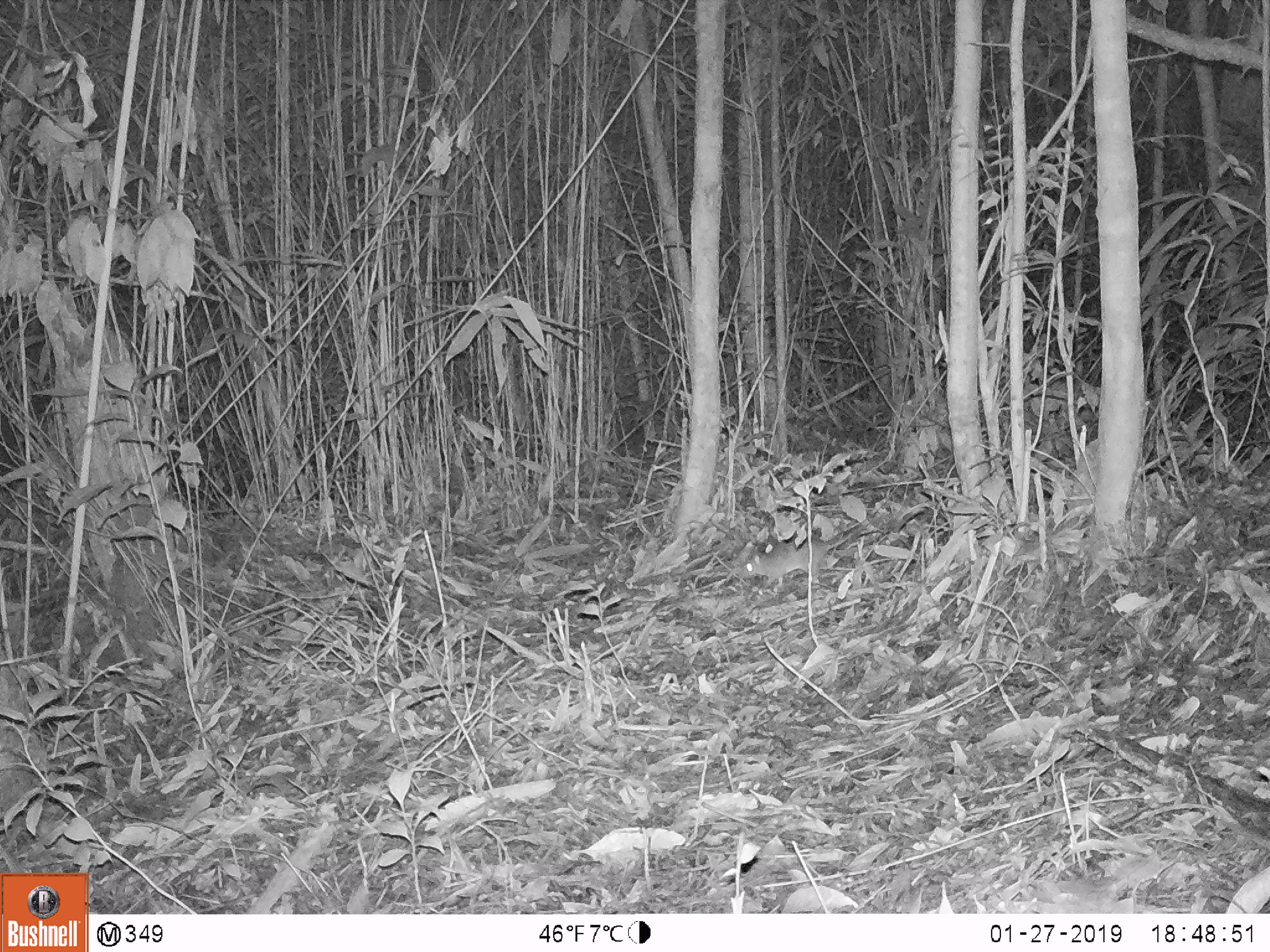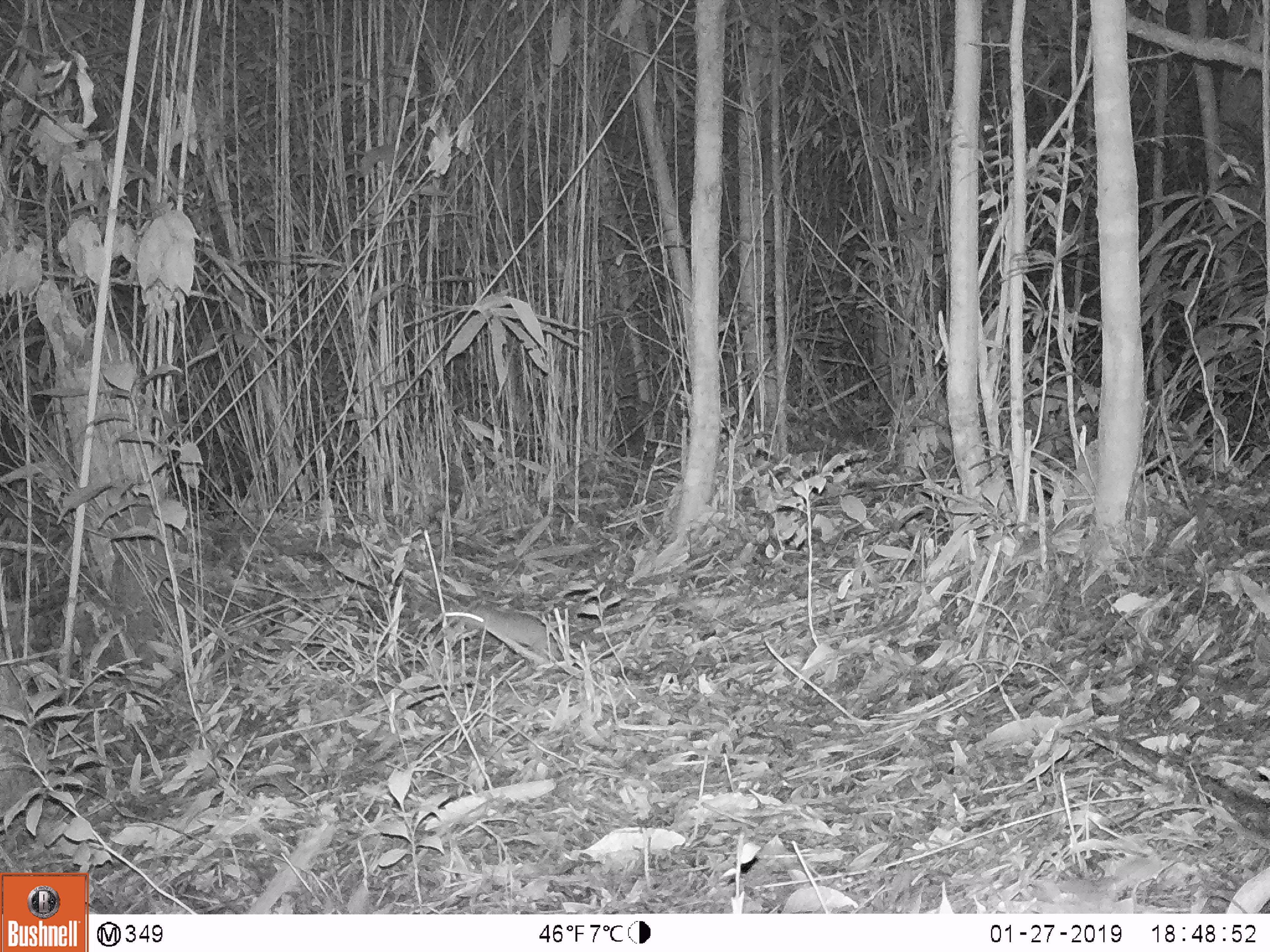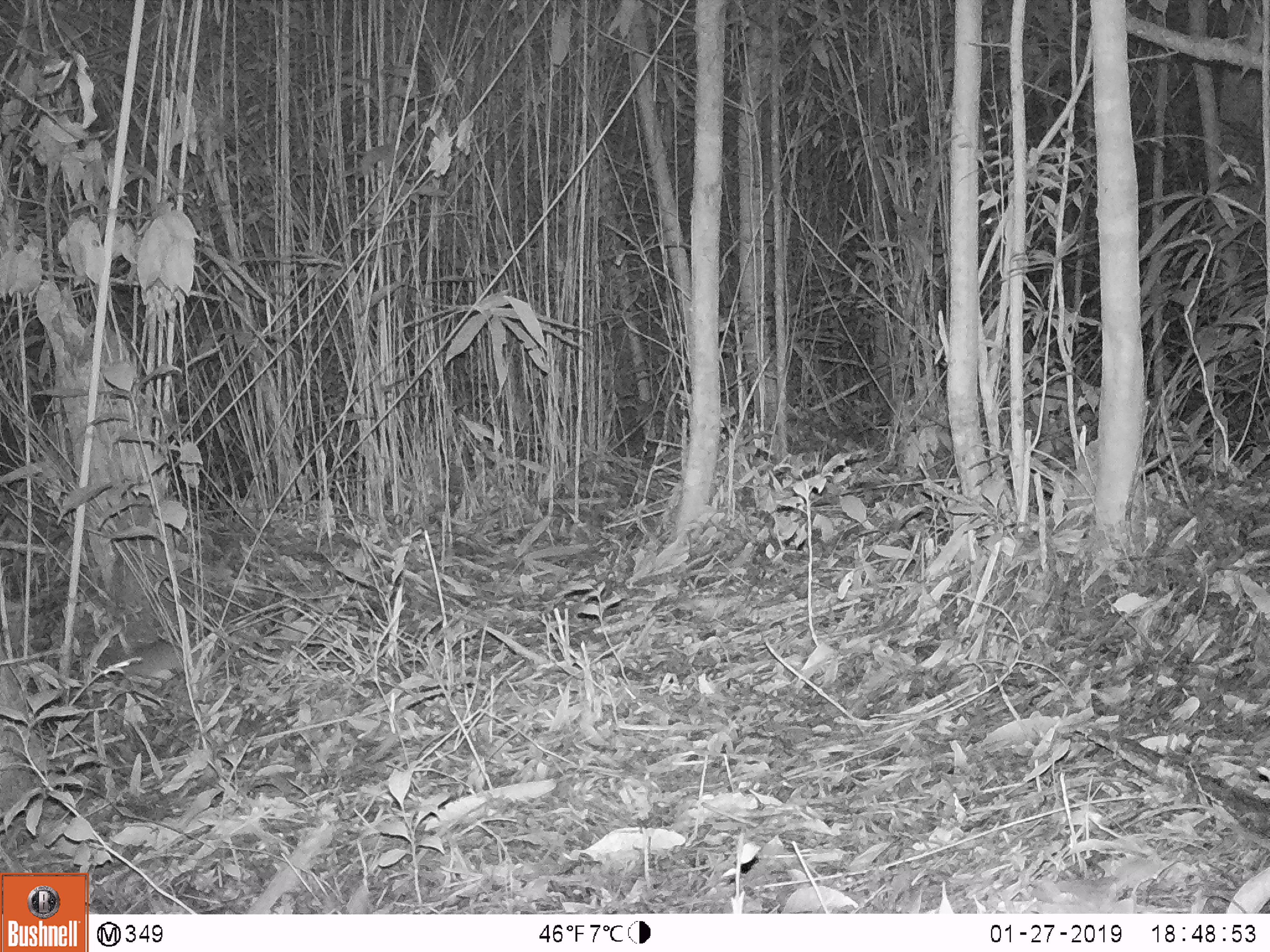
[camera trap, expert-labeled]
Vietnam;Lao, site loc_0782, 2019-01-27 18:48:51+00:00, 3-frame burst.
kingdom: Animalia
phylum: Chordata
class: Mammalia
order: Rodentia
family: Muridae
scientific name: Muridae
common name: old-world mice and rats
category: unidentified murid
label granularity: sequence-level